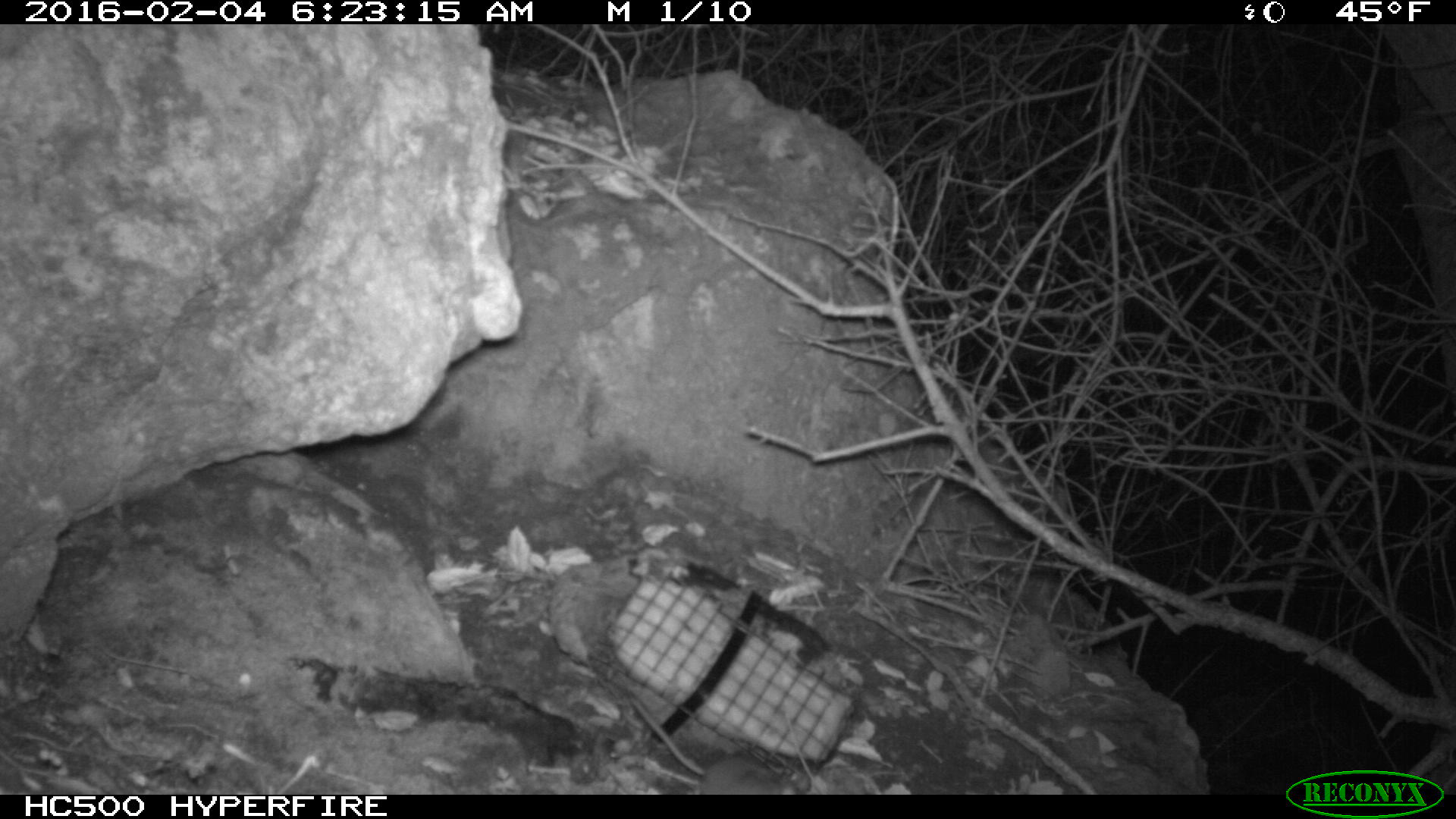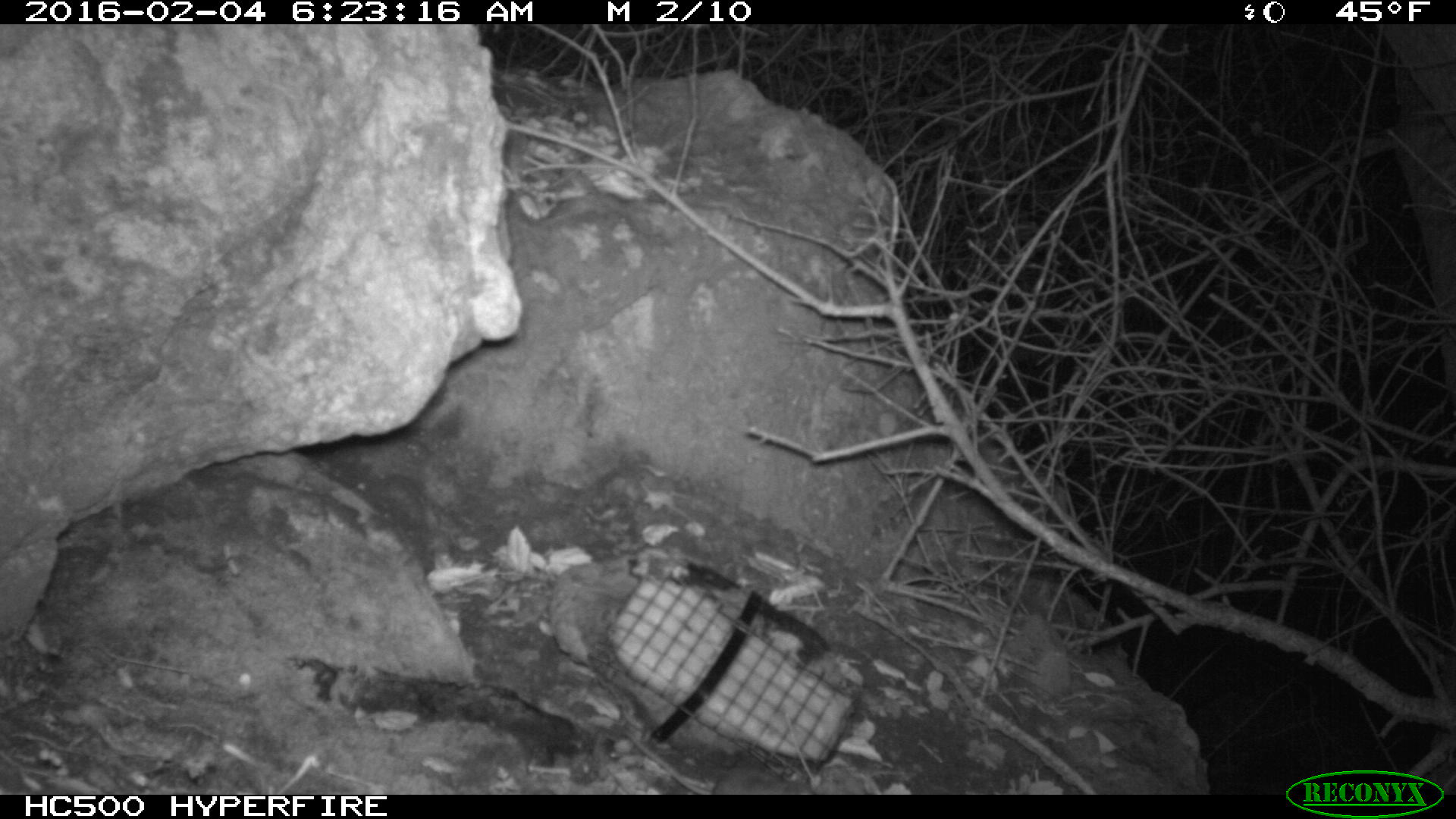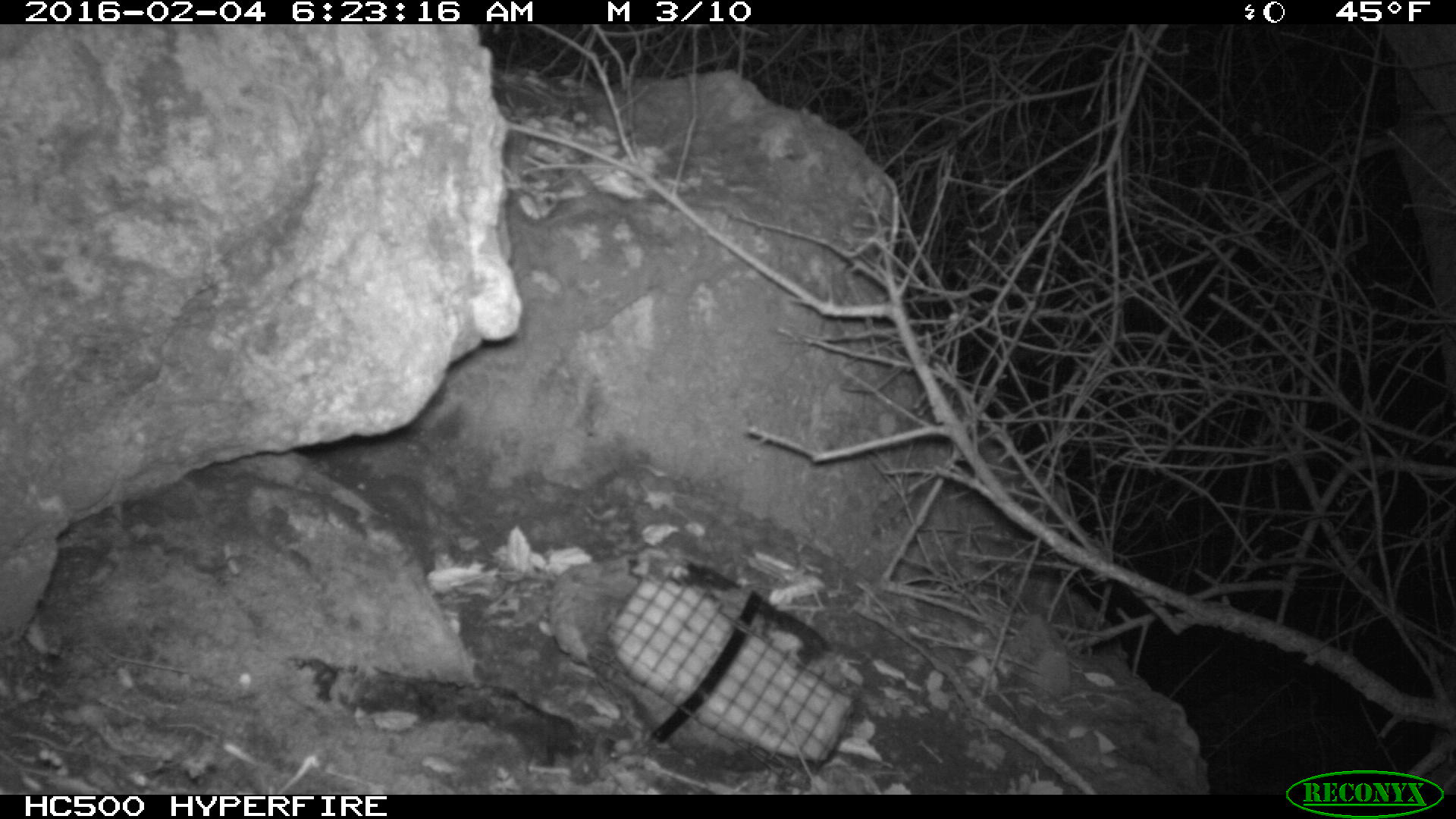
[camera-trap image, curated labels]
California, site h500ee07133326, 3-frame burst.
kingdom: Animalia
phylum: Chordata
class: Mammalia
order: Rodentia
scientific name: Rodentia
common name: rodent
Rodent (Rodentia).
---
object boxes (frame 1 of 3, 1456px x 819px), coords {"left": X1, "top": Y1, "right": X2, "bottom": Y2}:
rodent: {"left": 630, "top": 695, "right": 811, "bottom": 794}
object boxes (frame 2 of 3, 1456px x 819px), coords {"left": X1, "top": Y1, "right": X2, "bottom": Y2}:
rodent: {"left": 622, "top": 728, "right": 815, "bottom": 795}